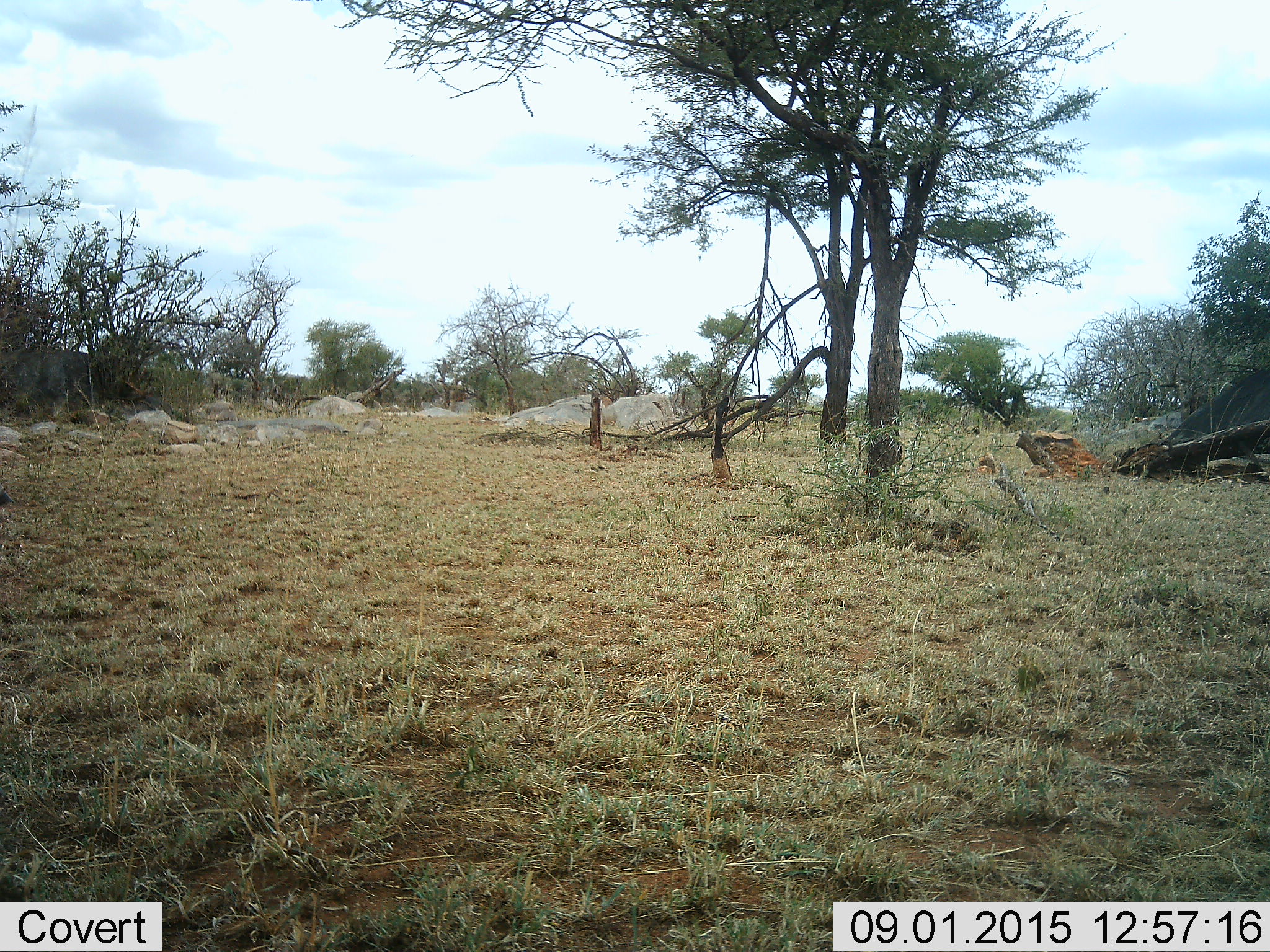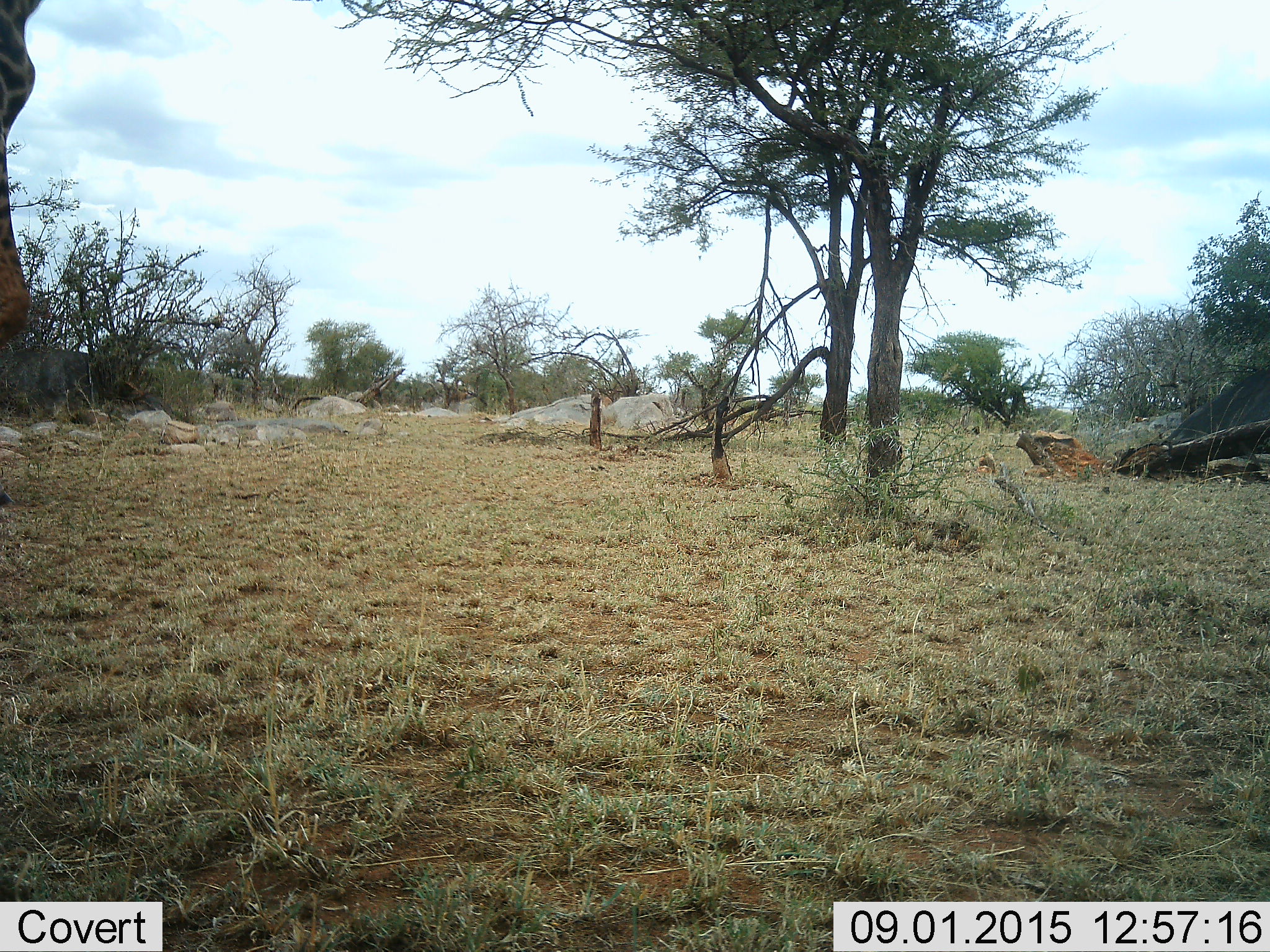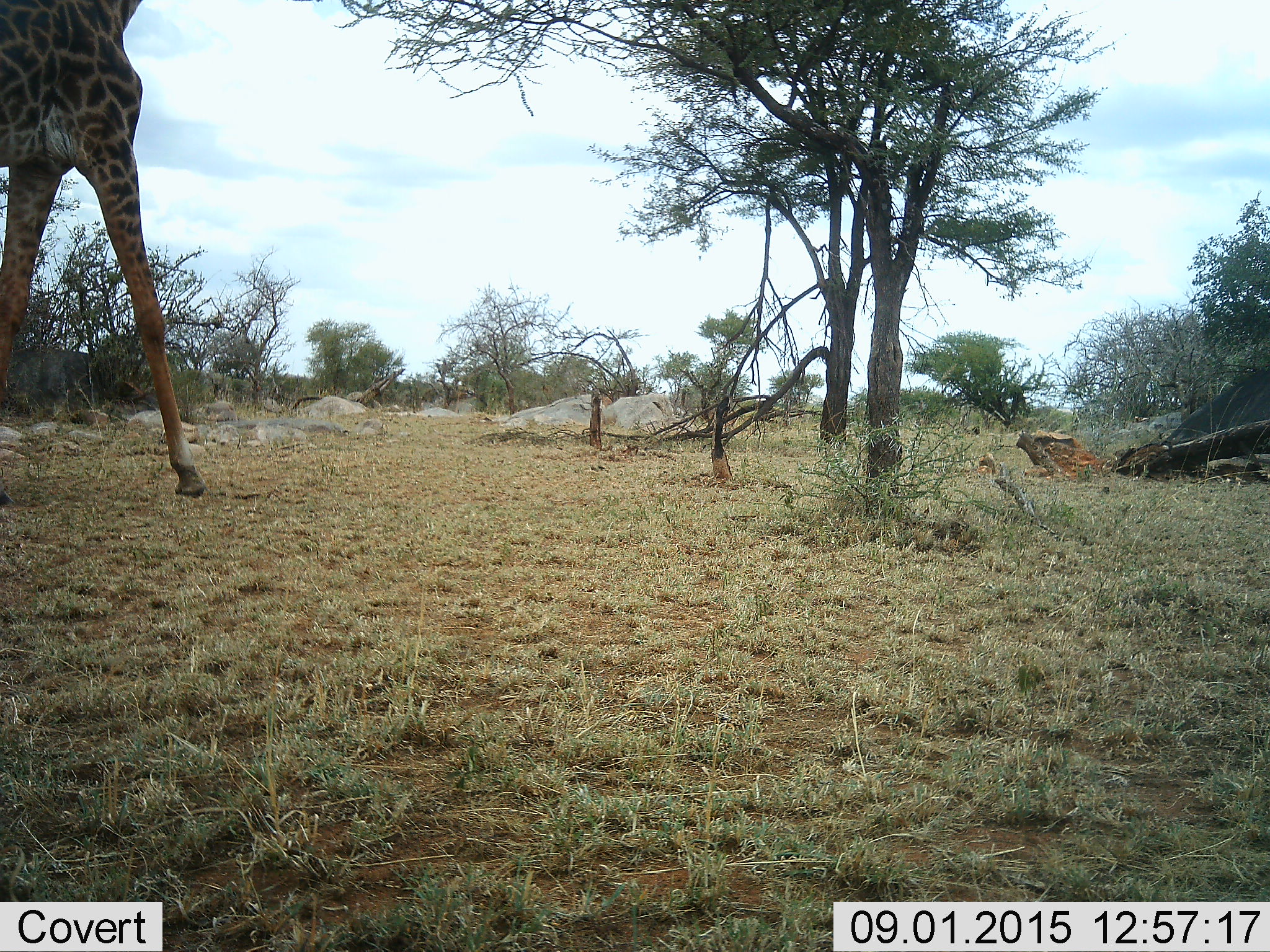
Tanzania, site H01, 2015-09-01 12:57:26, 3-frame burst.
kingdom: Animalia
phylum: Chordata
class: Mammalia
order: Artiodactyla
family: Giraffidae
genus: Giraffa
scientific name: Giraffa camelopardalis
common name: giraffe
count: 1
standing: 0%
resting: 0%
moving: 100%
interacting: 0%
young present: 0%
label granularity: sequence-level